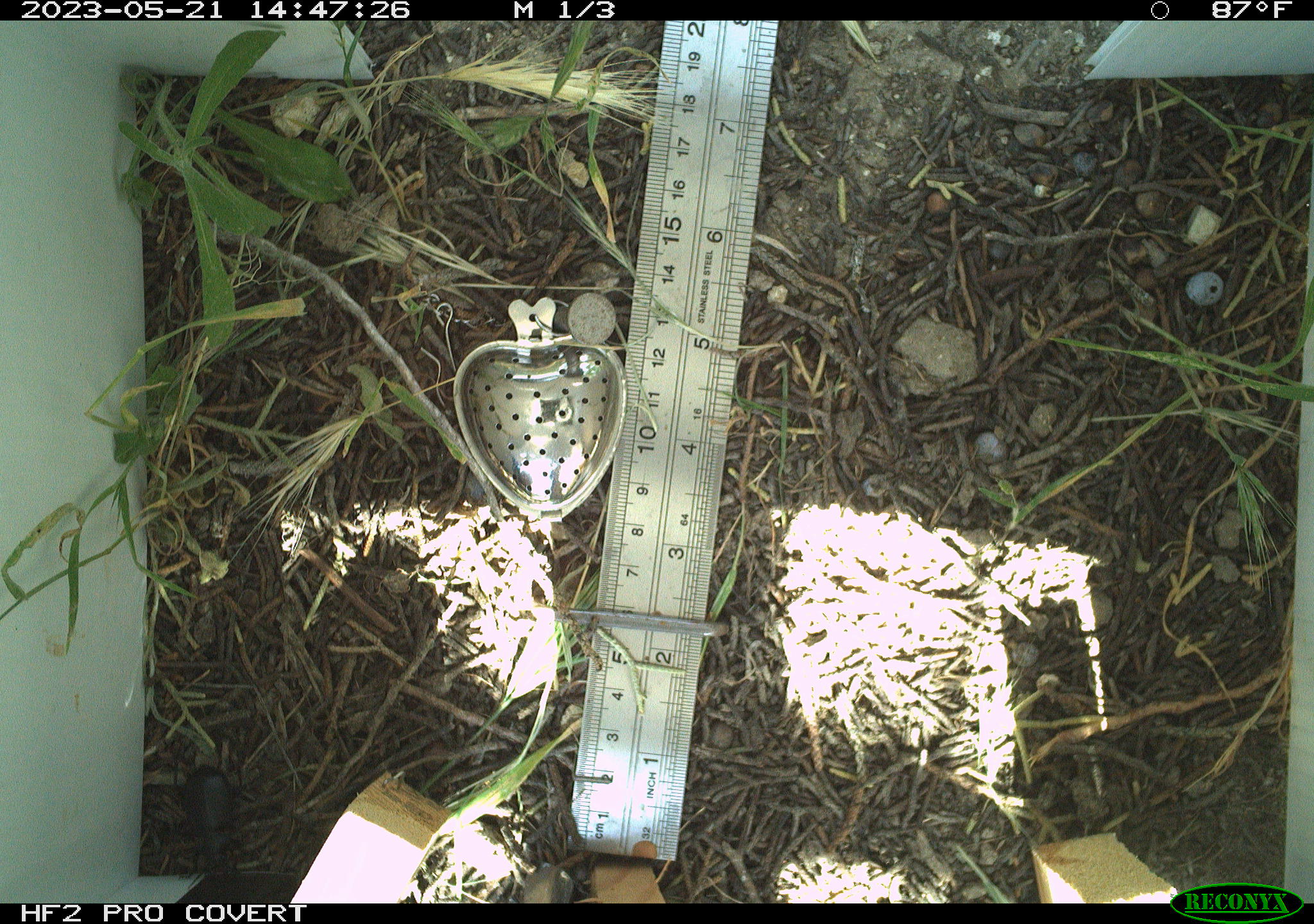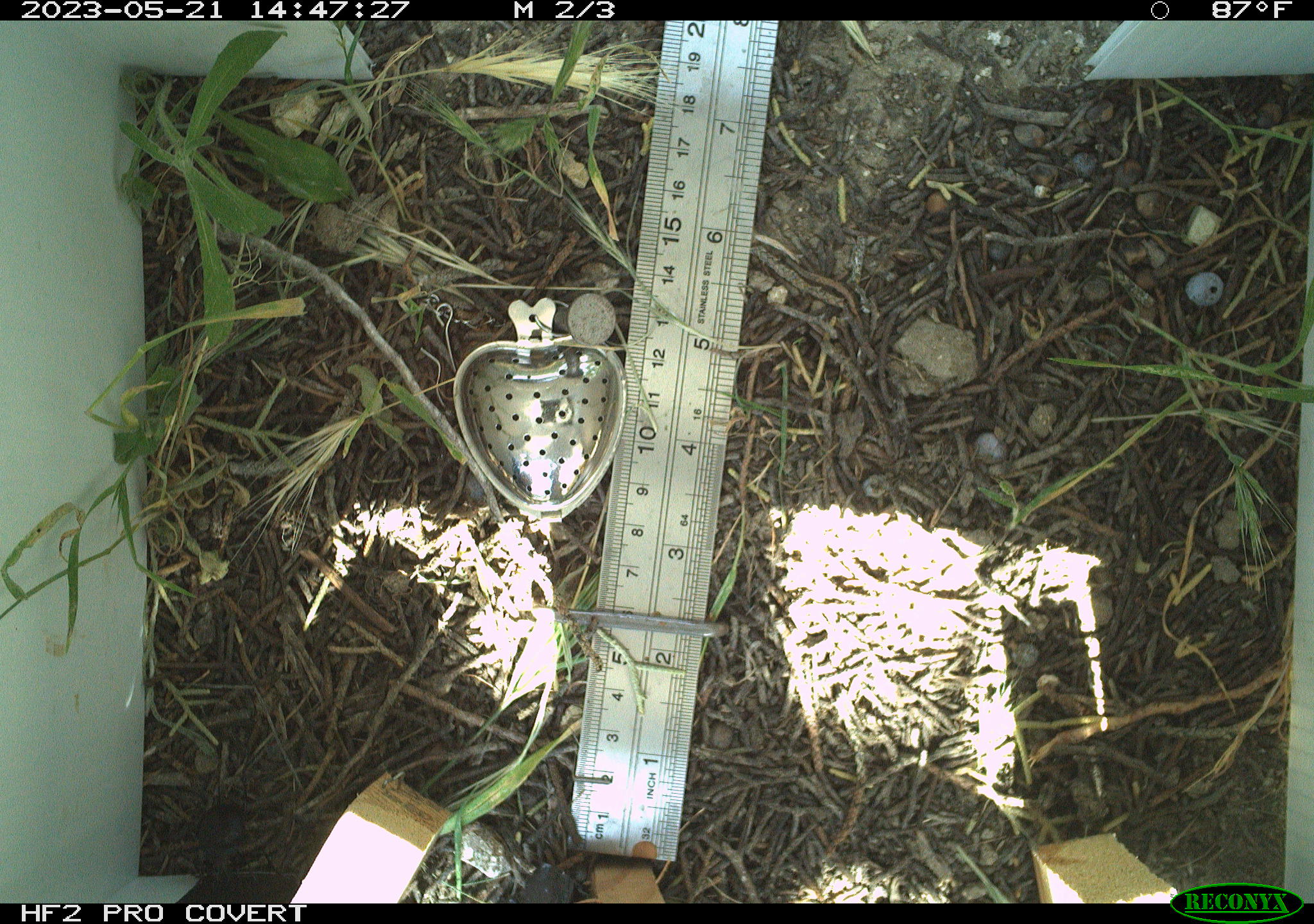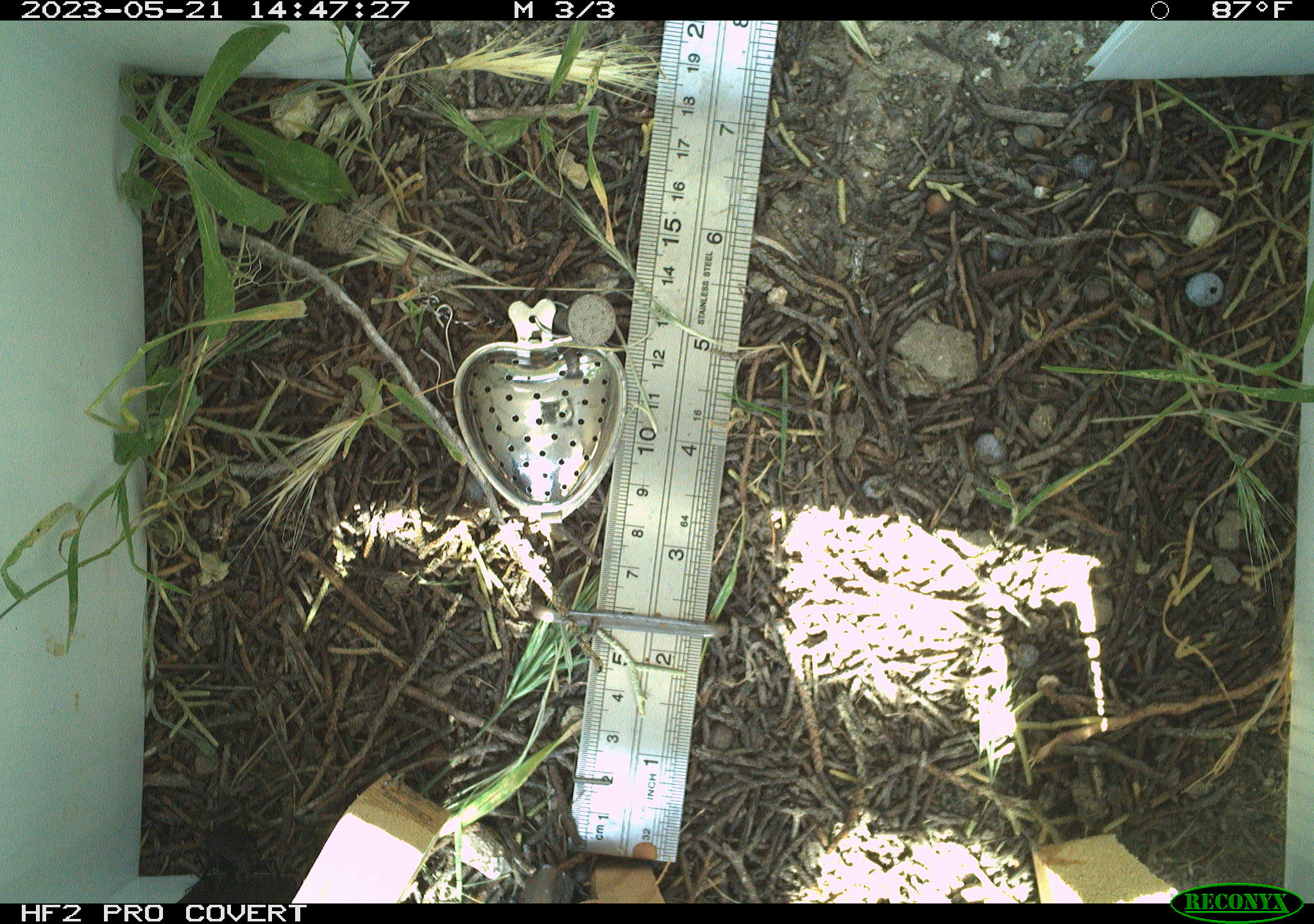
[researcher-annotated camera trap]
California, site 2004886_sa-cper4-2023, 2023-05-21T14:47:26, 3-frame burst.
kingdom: Animalia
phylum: Arthropoda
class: Insecta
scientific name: Insecta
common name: insect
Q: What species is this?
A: Insect (Insecta).